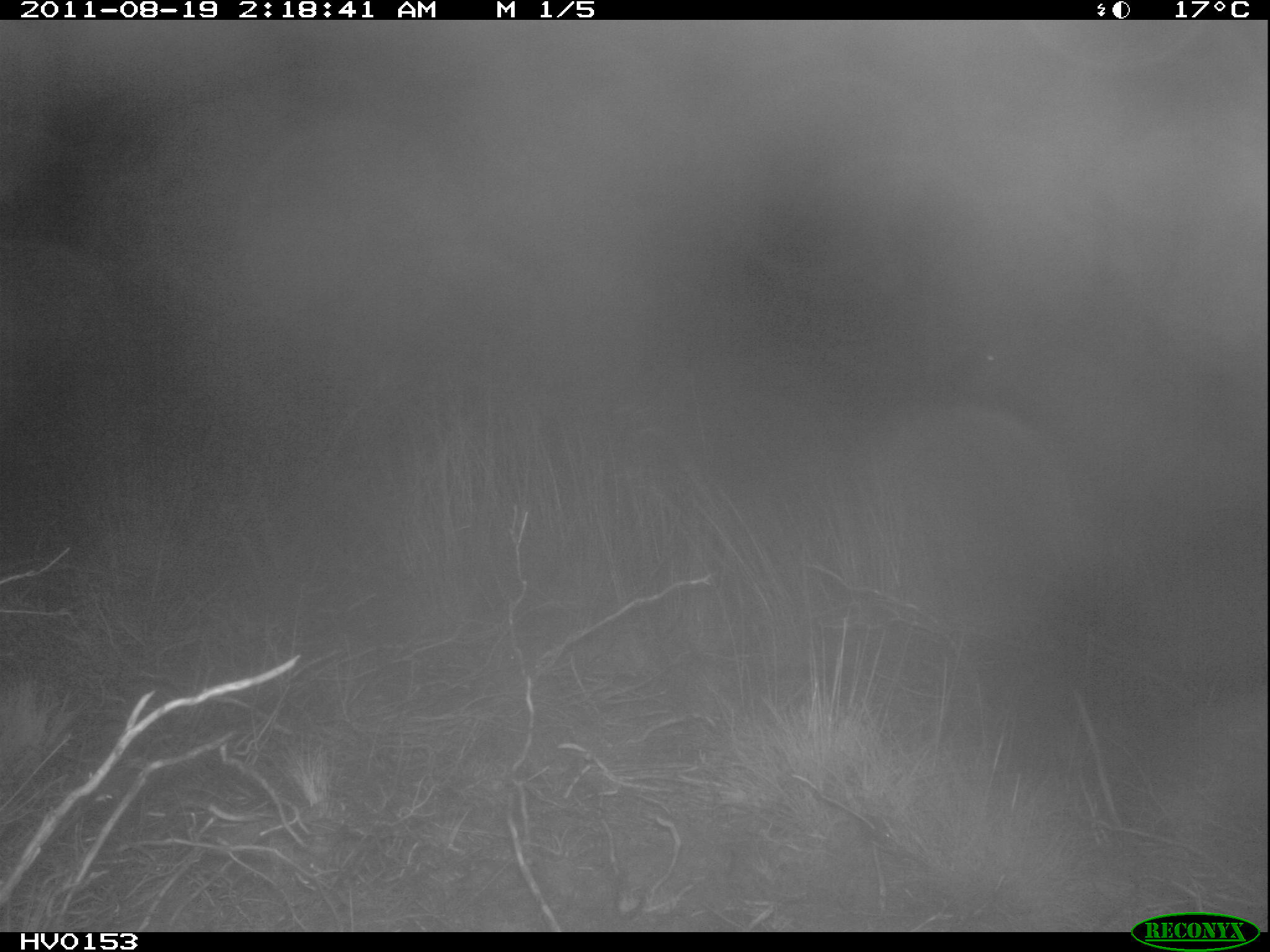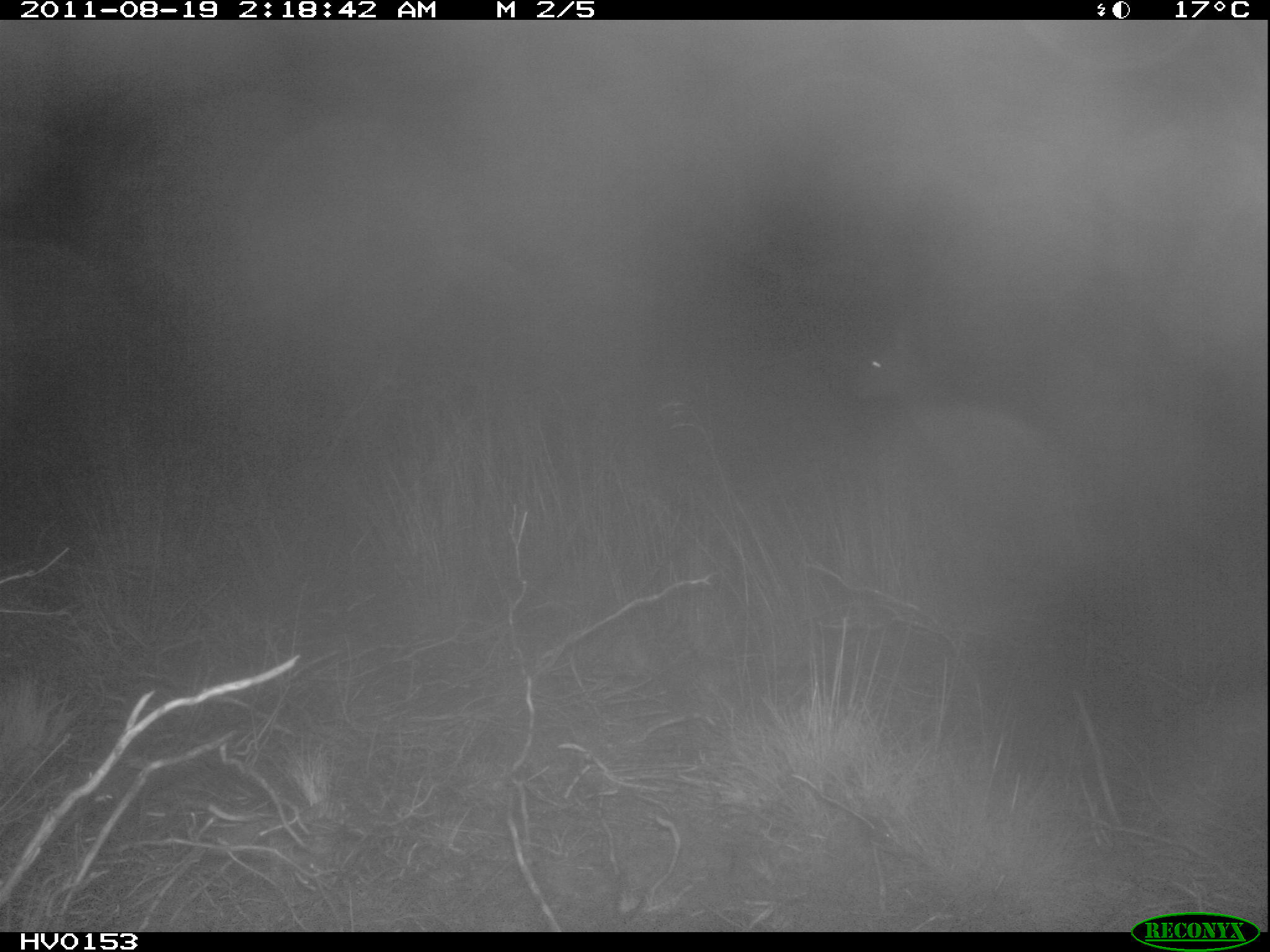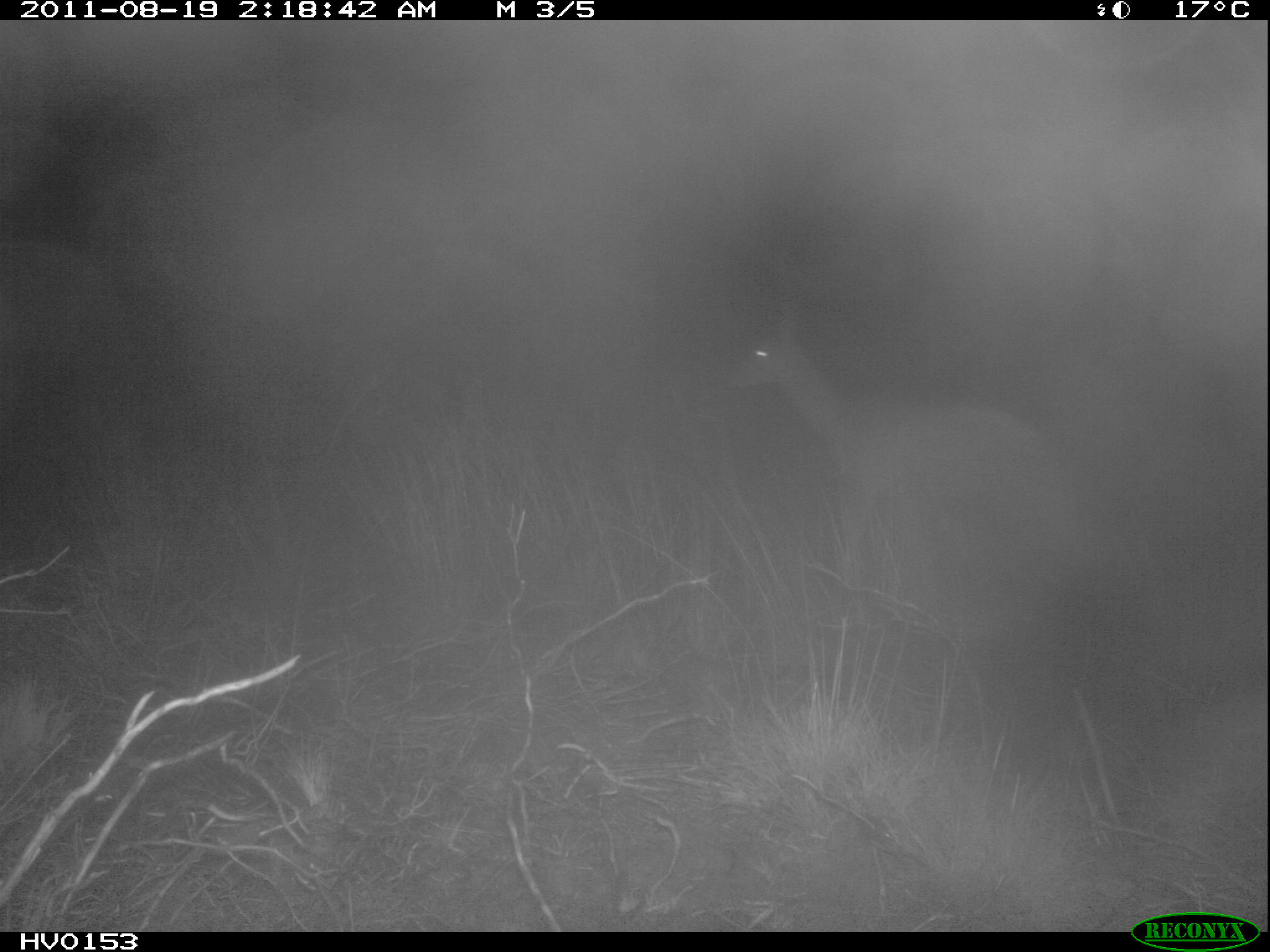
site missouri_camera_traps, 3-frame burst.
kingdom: Animalia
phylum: Chordata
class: Mammalia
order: Artiodactyla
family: Cervidae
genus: Capreolus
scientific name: Capreolus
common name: roe deer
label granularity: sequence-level